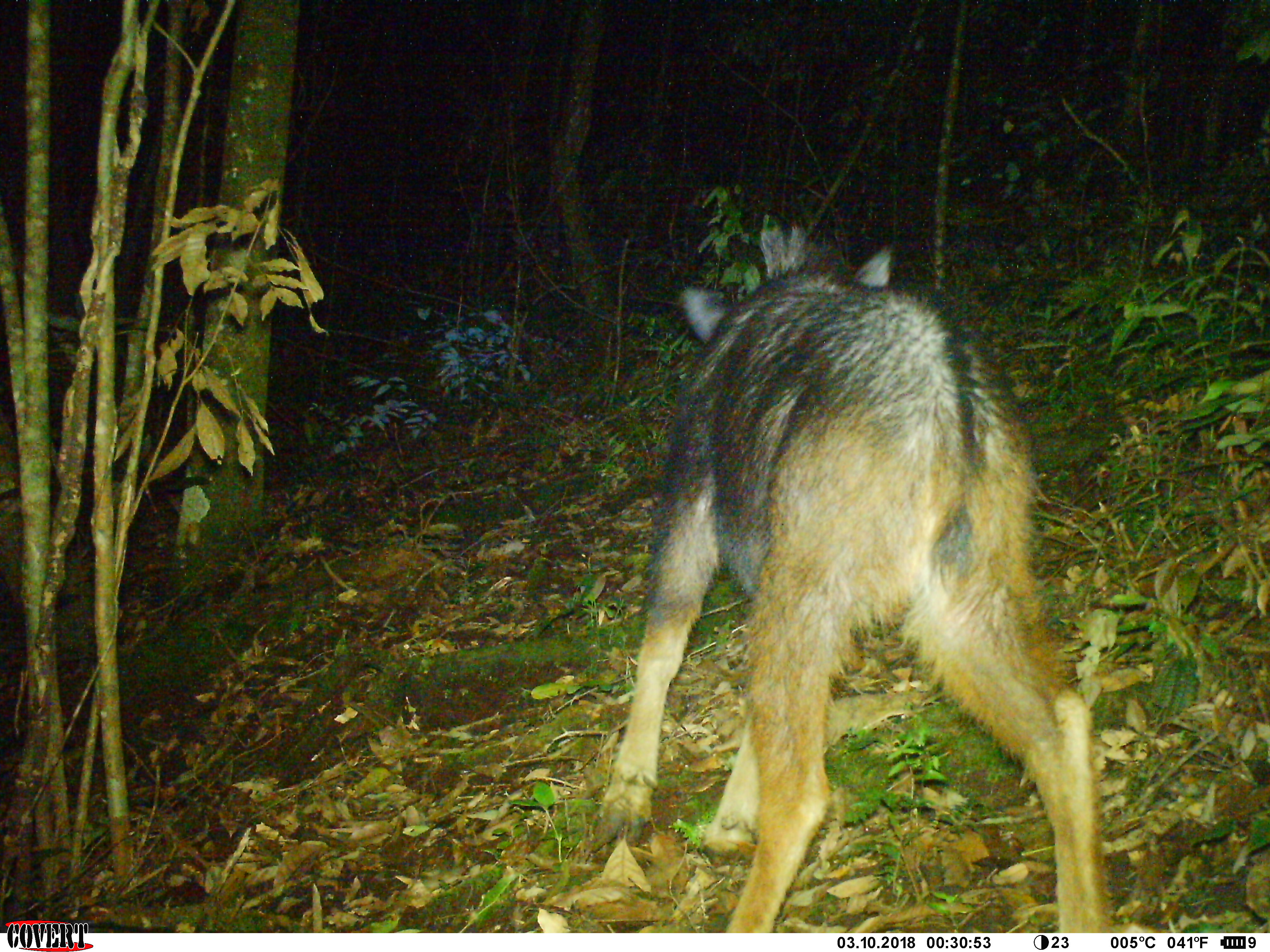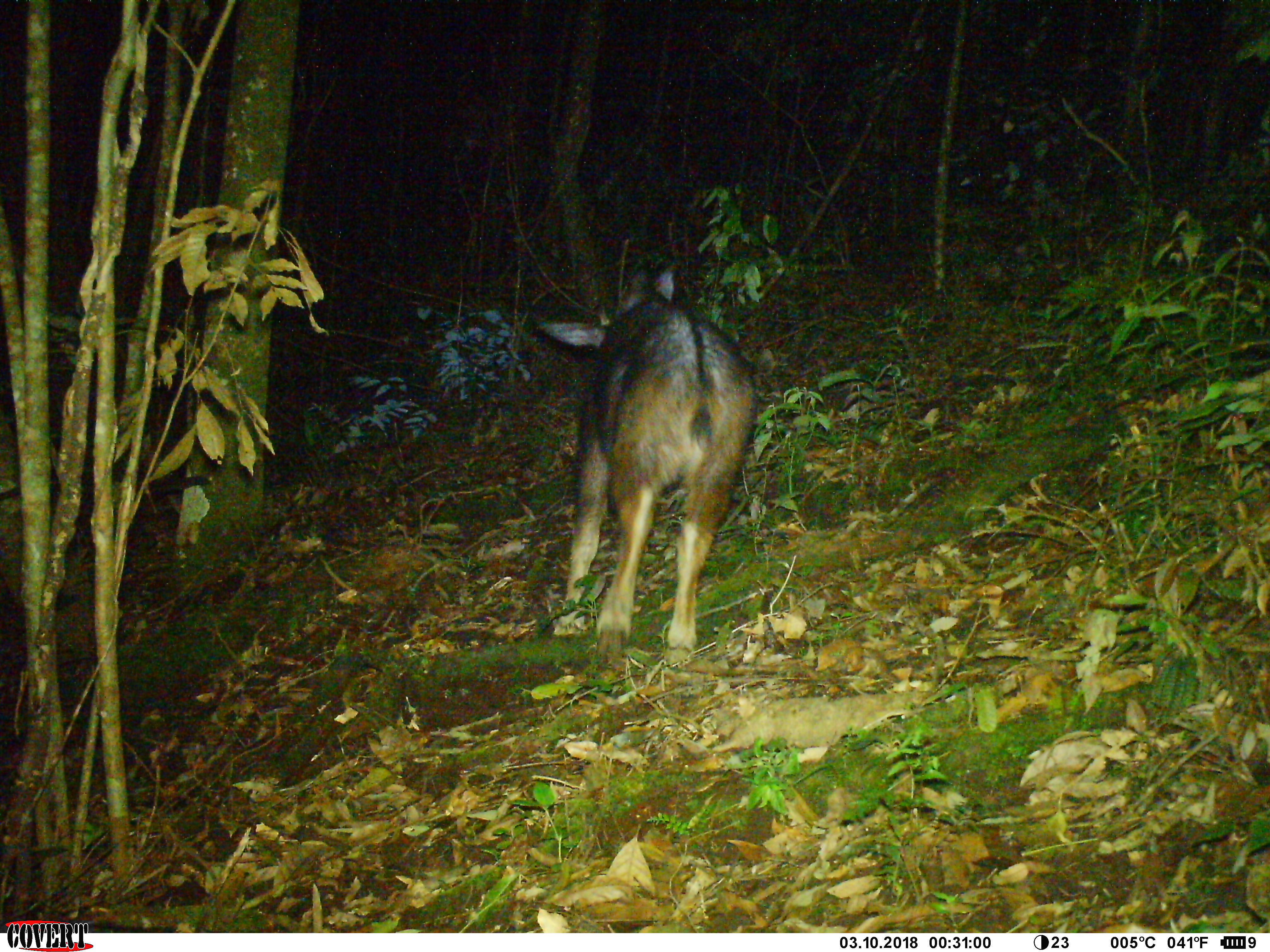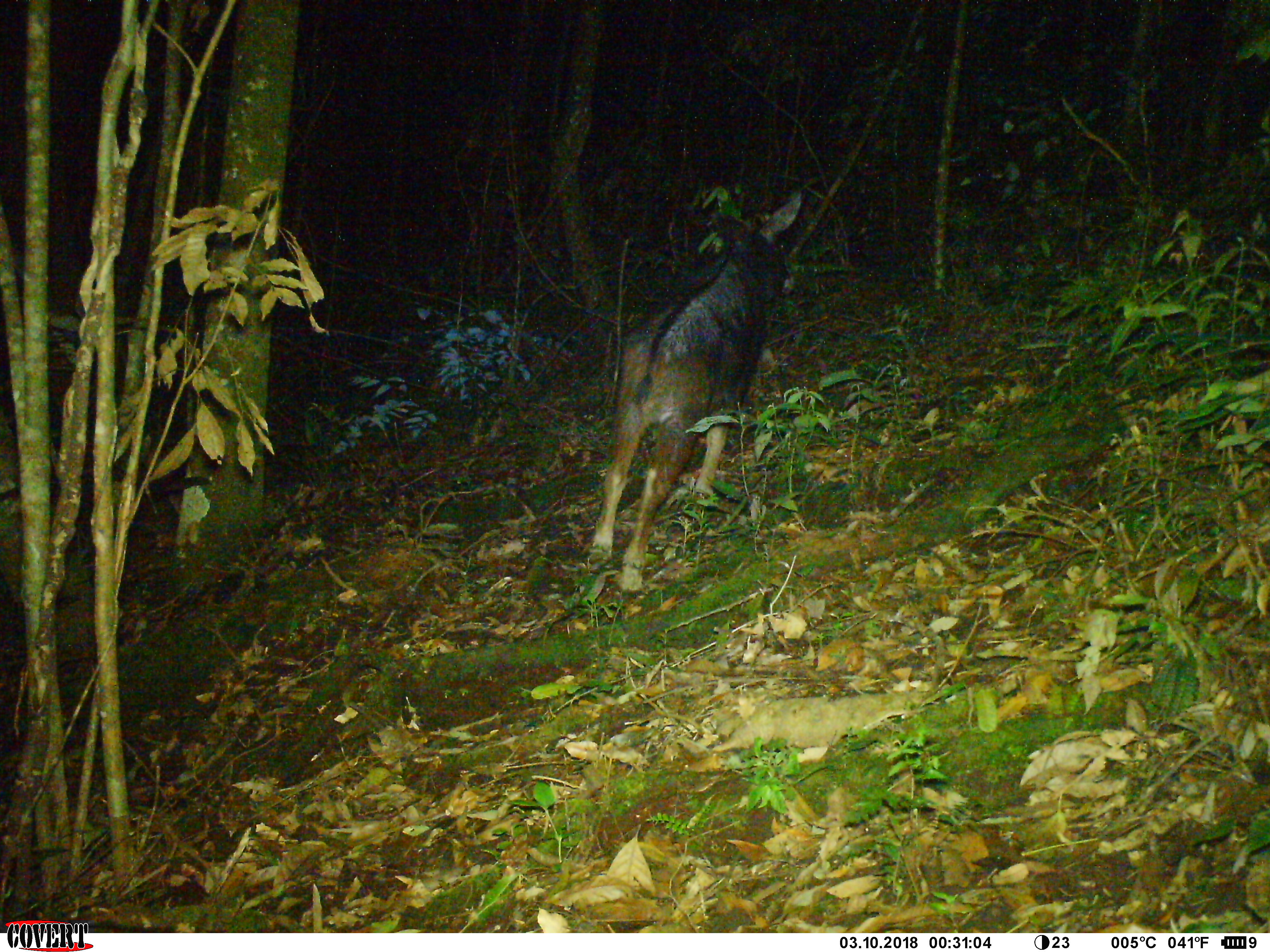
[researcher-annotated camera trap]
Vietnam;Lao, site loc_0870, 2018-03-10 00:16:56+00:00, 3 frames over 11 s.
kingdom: Animalia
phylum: Chordata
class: Mammalia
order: Artiodactyla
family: Bovidae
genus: Capricornis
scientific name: Capricornis sumatraensis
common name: chinese serow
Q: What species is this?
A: Chinese serow (Capricornis sumatraensis).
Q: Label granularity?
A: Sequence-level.